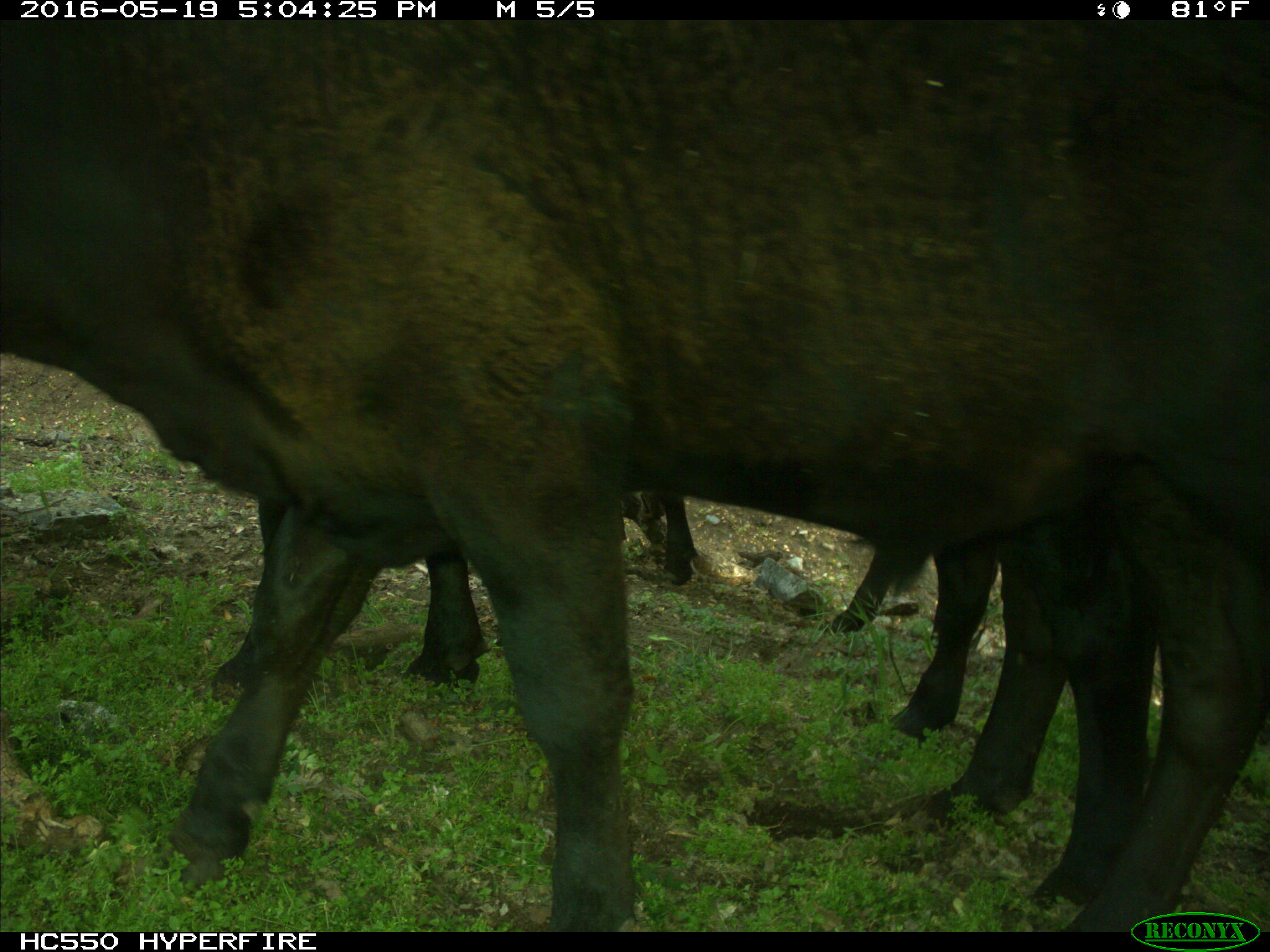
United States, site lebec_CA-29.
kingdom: Animalia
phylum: Chordata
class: Mammalia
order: Artiodactyla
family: Bovidae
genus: Bos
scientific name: Bos taurus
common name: domestic cow